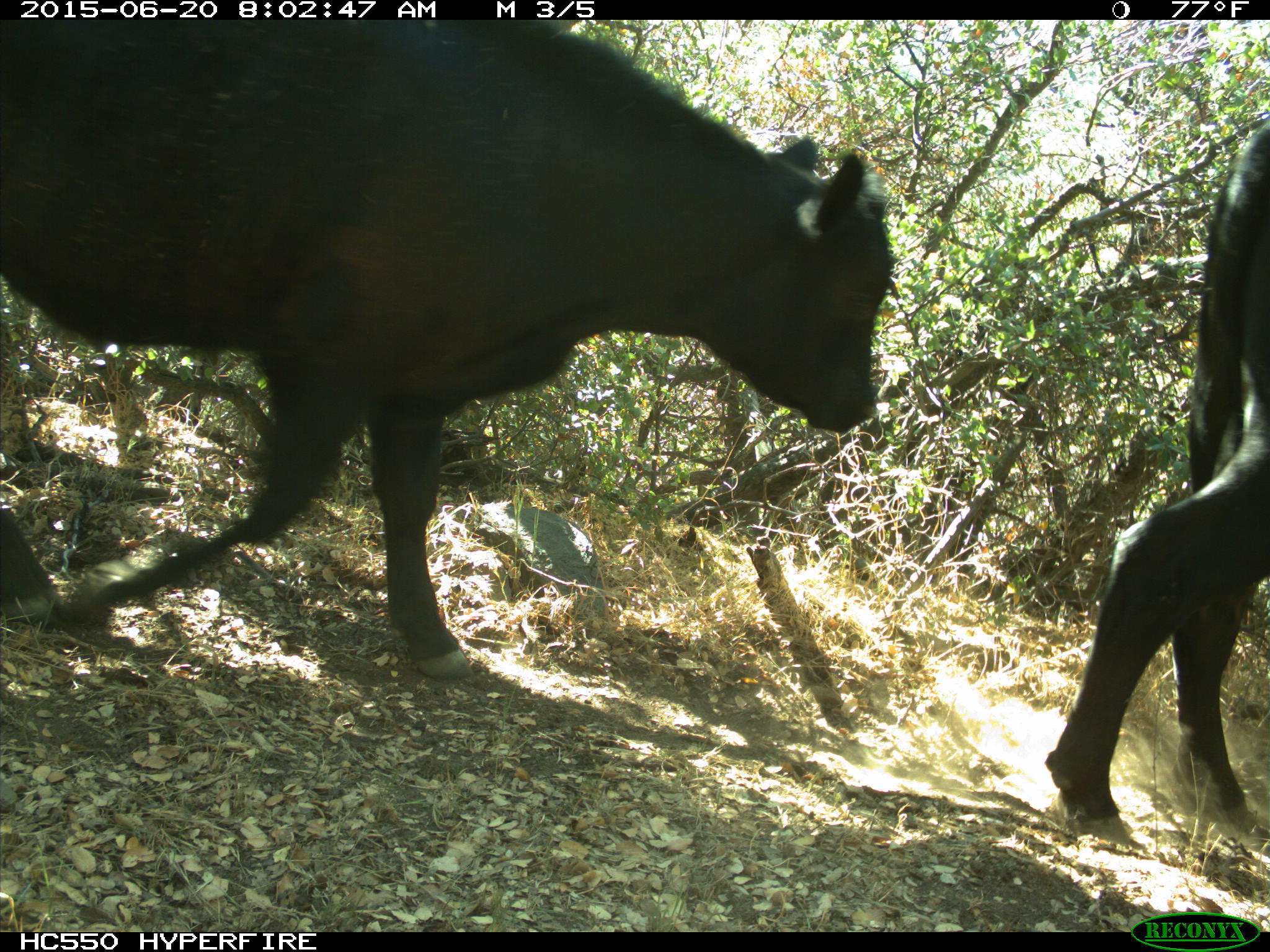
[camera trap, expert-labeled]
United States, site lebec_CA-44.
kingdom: Animalia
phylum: Chordata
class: Mammalia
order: Artiodactyla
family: Bovidae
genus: Bos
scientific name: Bos taurus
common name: domestic cow